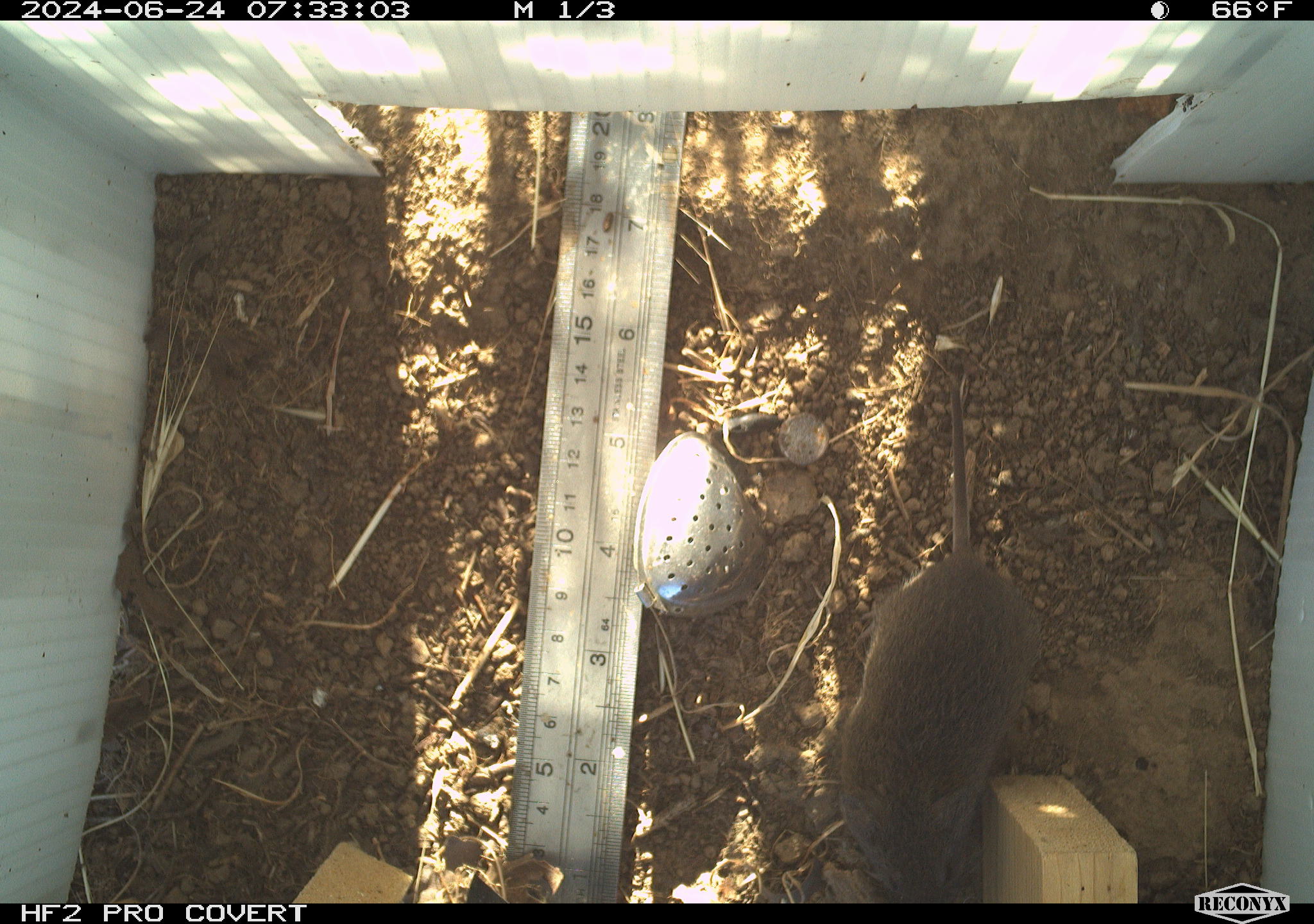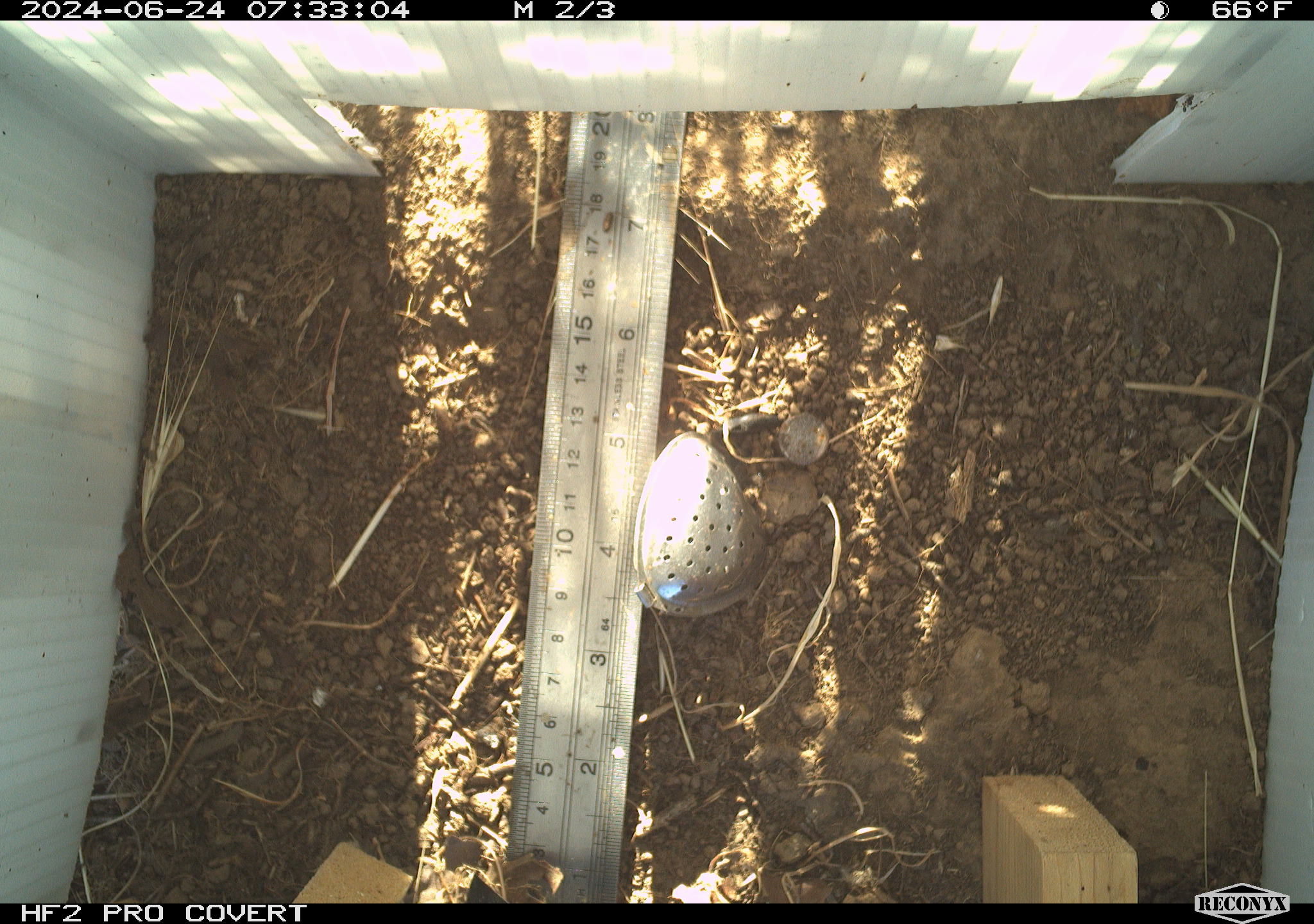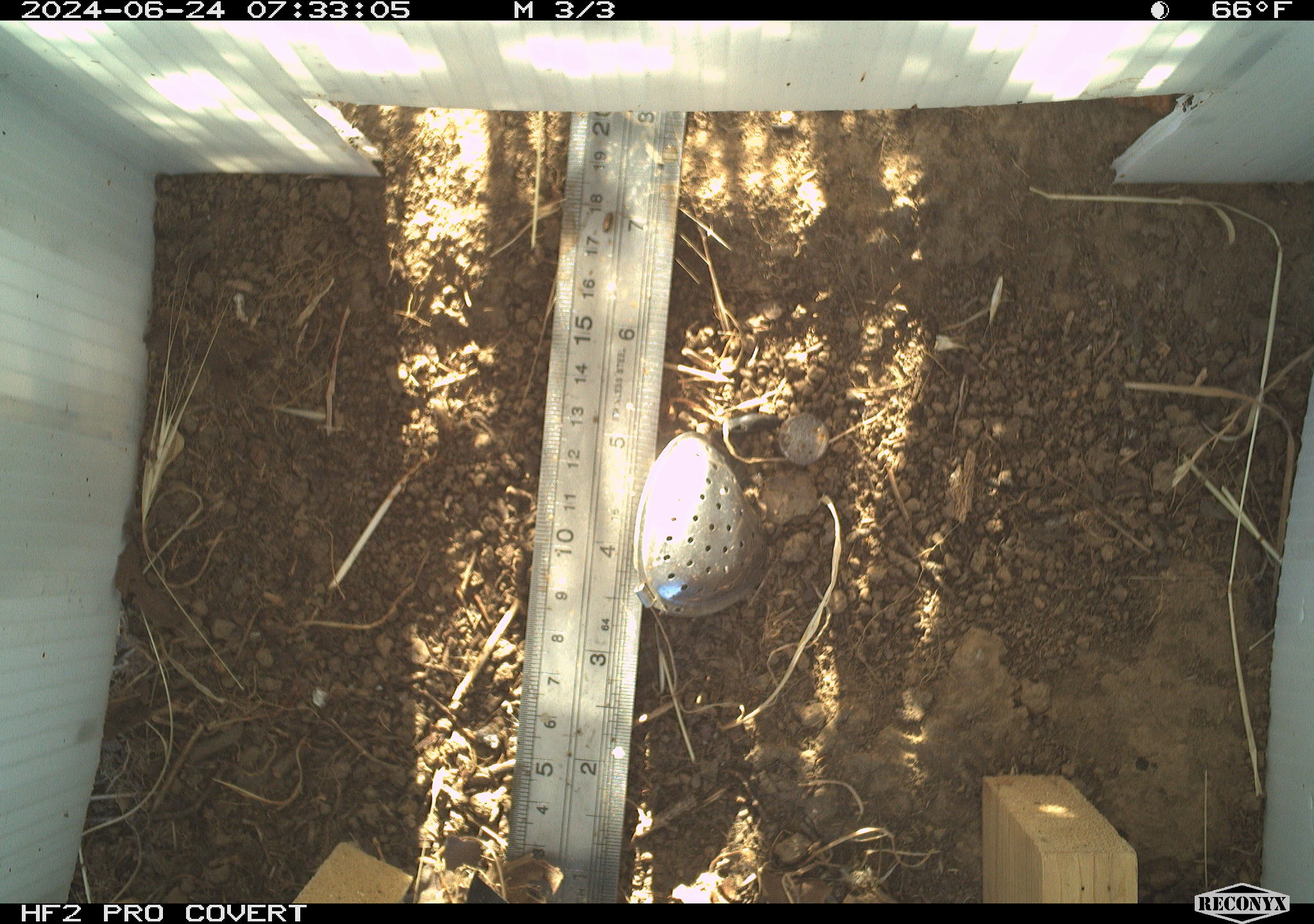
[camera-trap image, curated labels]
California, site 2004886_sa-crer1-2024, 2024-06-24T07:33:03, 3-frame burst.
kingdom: Animalia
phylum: Chordata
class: Mammalia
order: Rodentia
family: Cricetidae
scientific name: Arvicolinae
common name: voles, lemmings, and muskrats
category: arvicolinae subfamily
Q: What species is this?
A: Arvicolinae subfamily (voles, lemmings, and muskrats) (Arvicolinae).